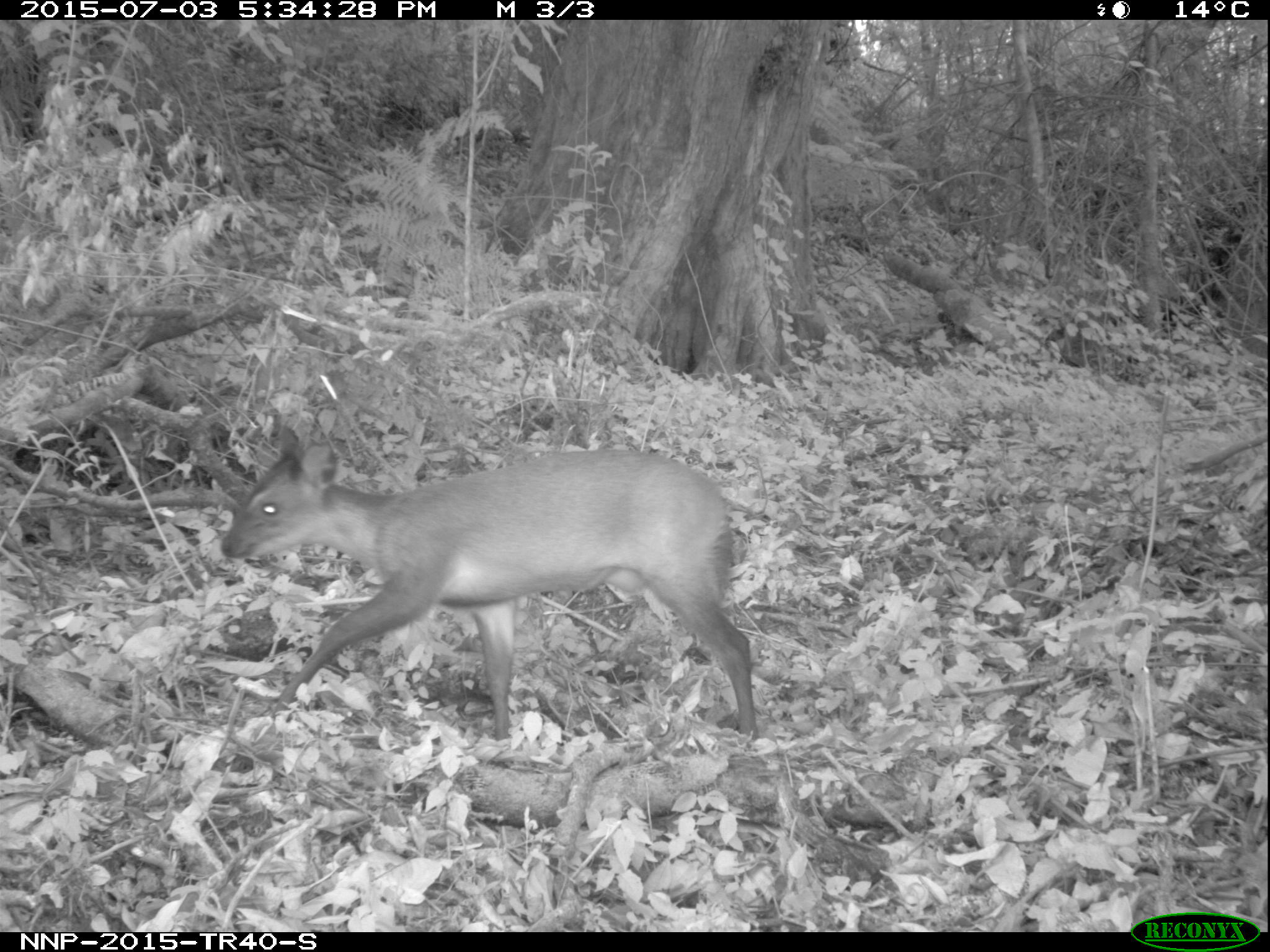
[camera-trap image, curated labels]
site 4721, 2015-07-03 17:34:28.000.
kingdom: Animalia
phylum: Chordata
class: Mammalia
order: Artiodactyla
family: Bovidae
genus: Cephalophus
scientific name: Cephalophus nigrifrons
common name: black-fronted duiker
Cephalophus nigrifrons (black-fronted duiker), count 1.